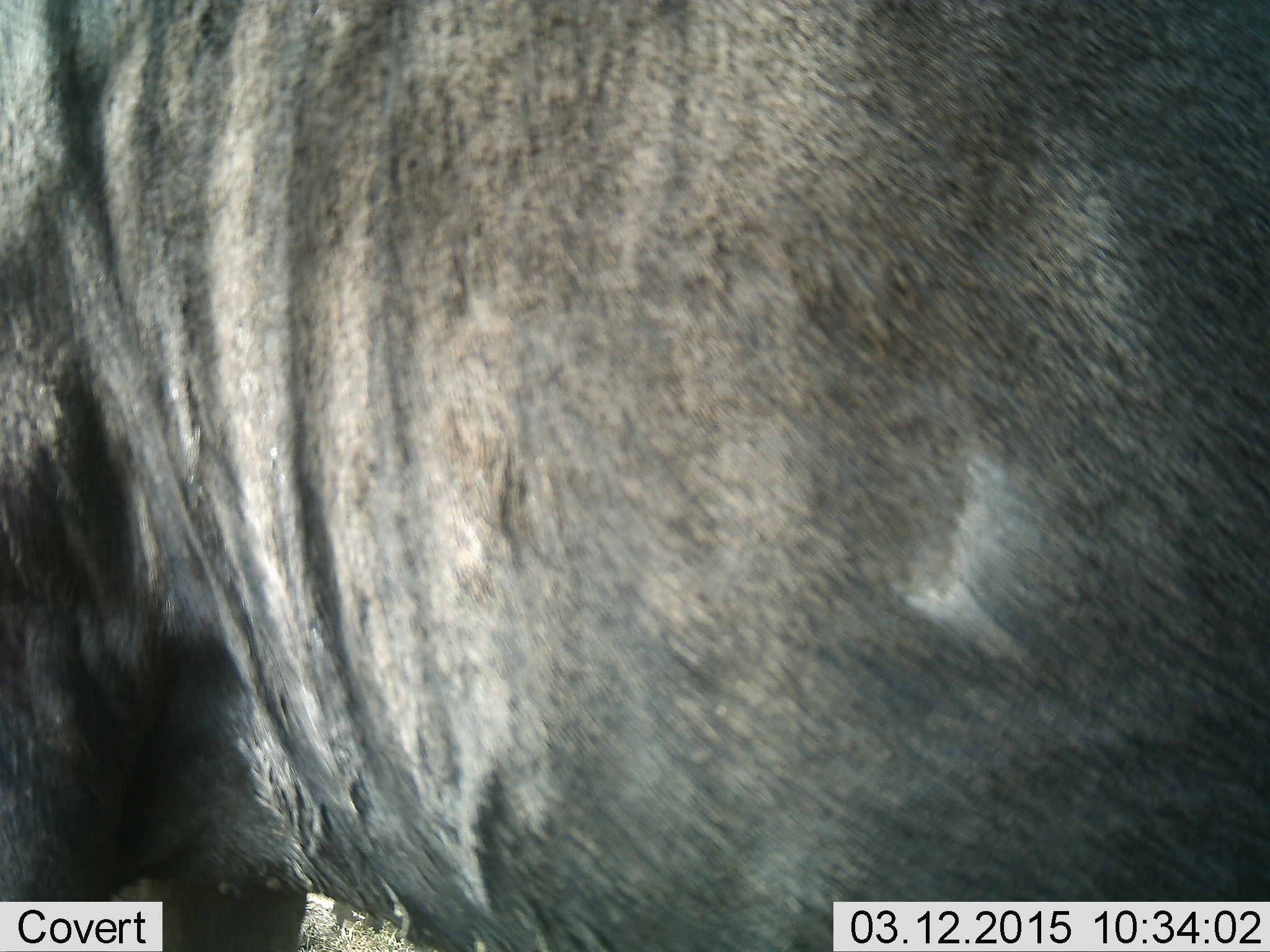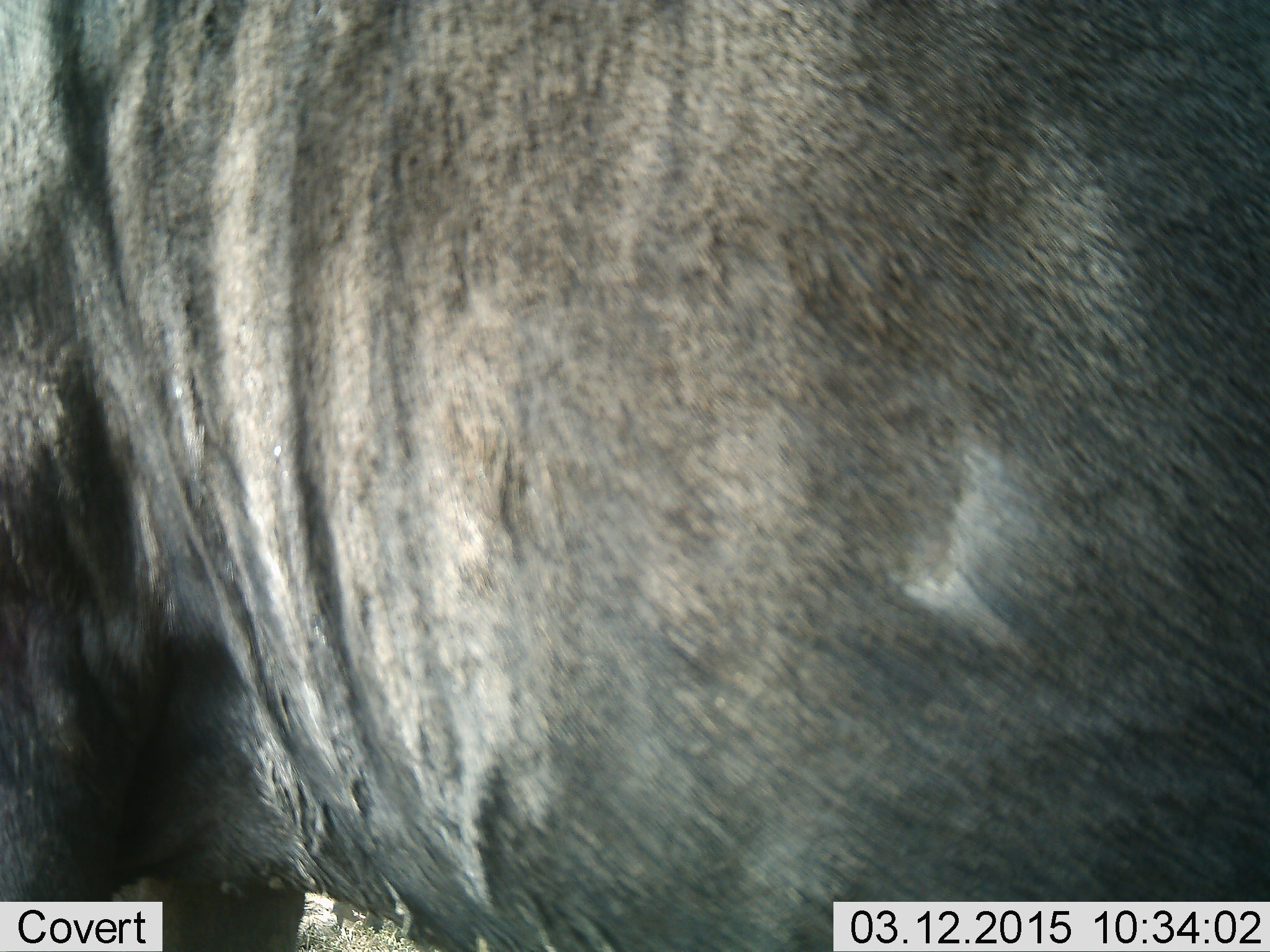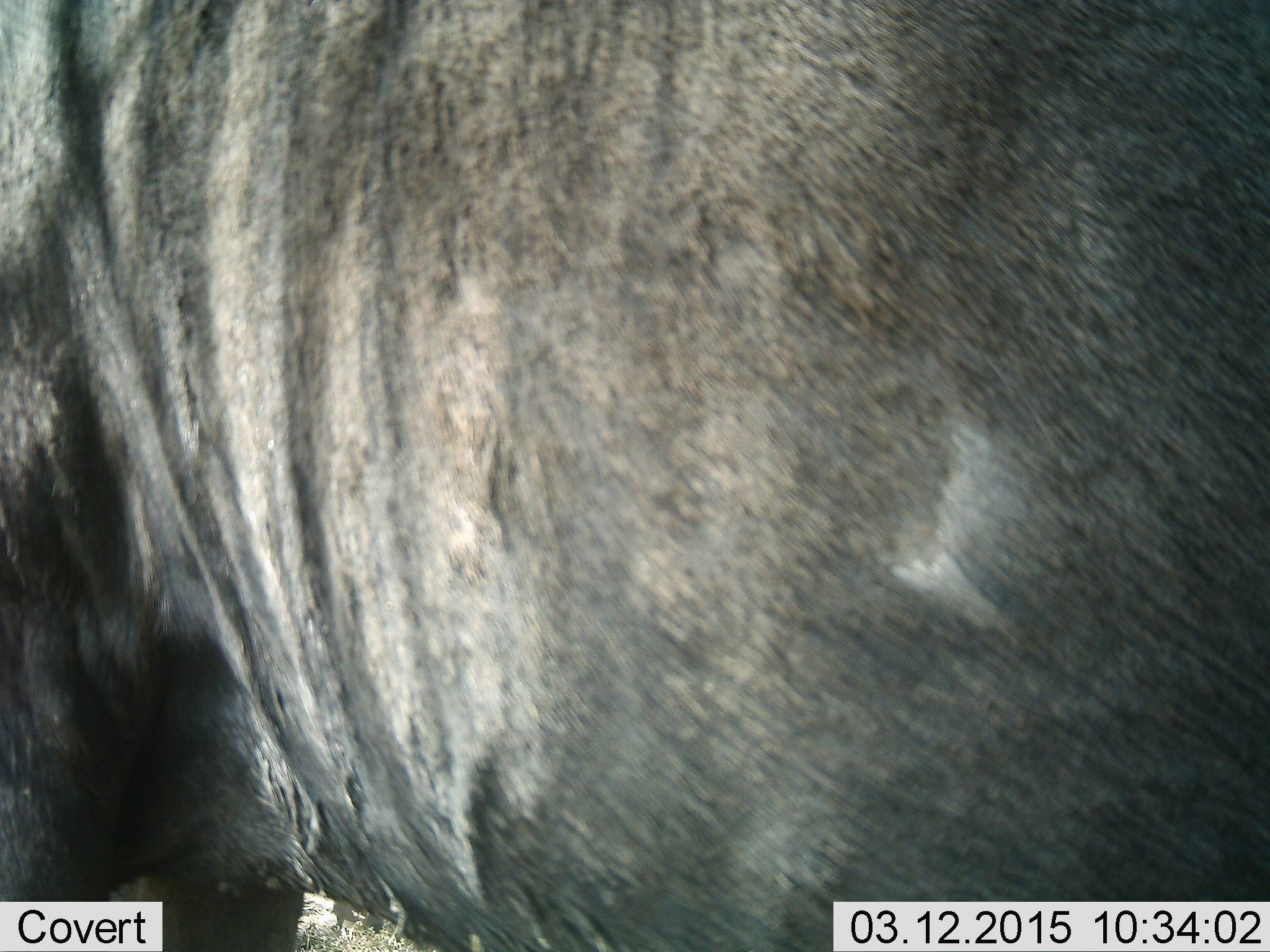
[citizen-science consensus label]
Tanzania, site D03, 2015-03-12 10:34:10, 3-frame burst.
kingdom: Animalia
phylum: Chordata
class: Mammalia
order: Artiodactyla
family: Bovidae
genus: Connochaetes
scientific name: Connochaetes taurinus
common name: blue wildebeest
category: wildebeest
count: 1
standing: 90%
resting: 10%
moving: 0%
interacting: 0%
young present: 0%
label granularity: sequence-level